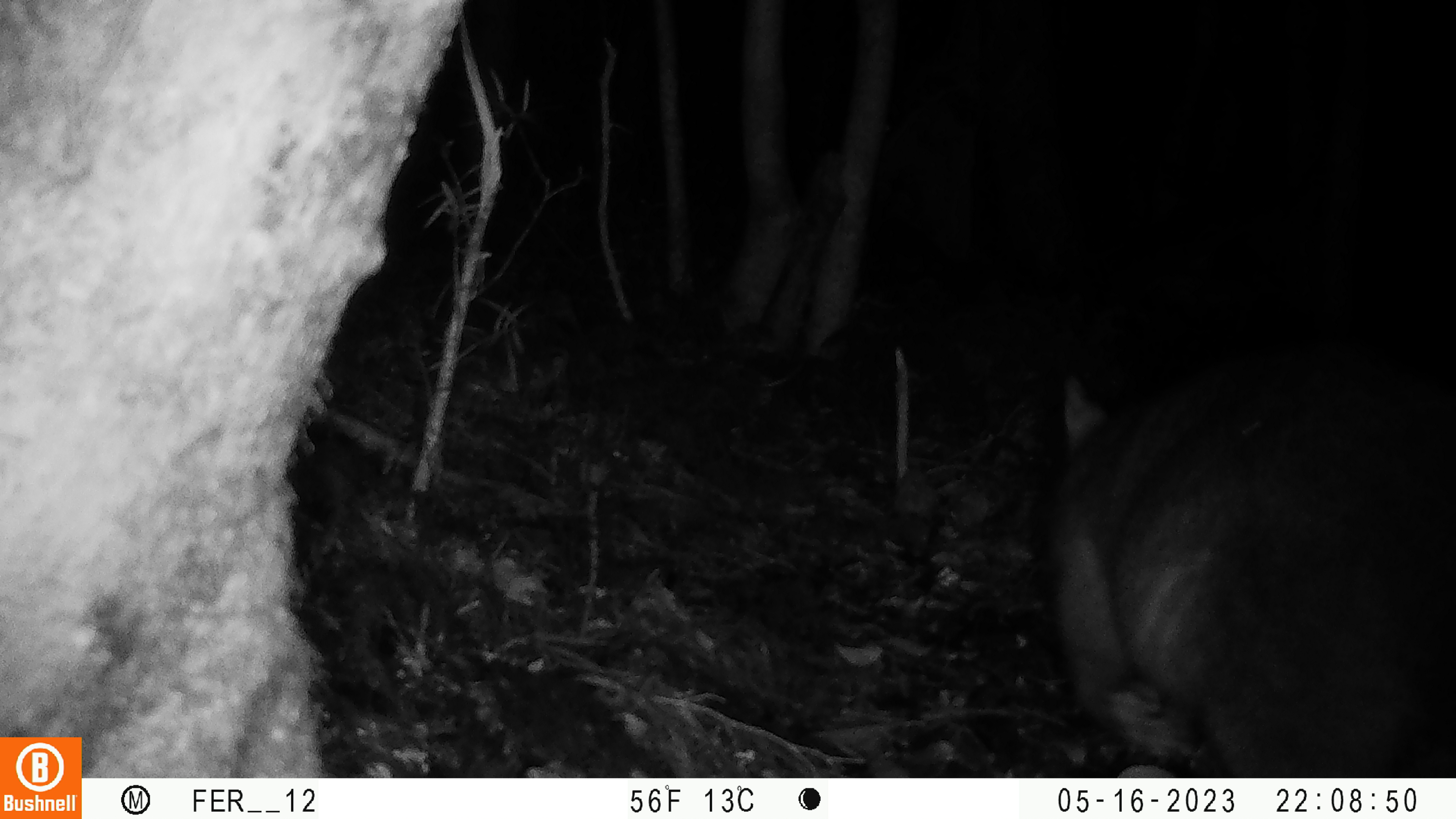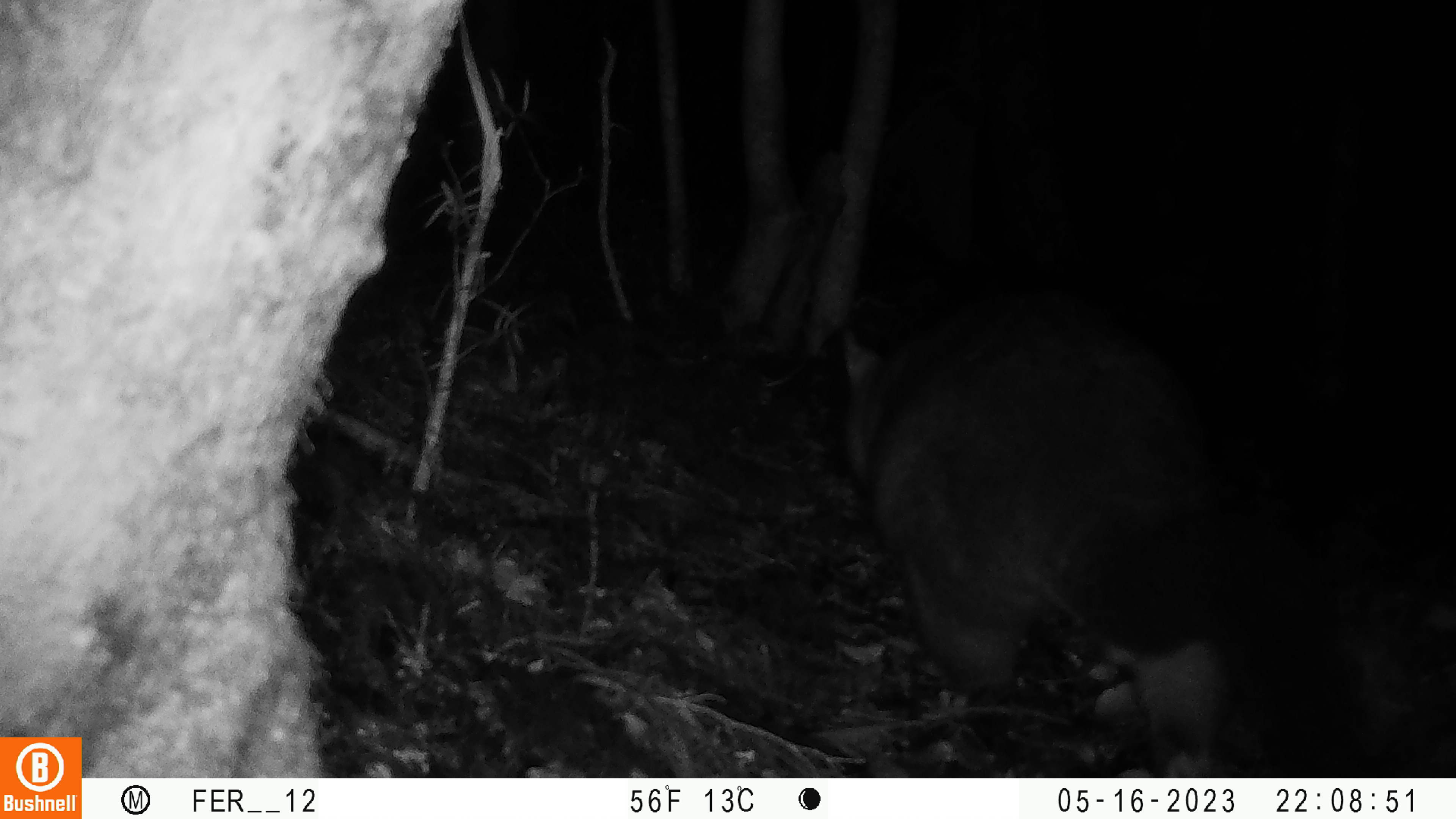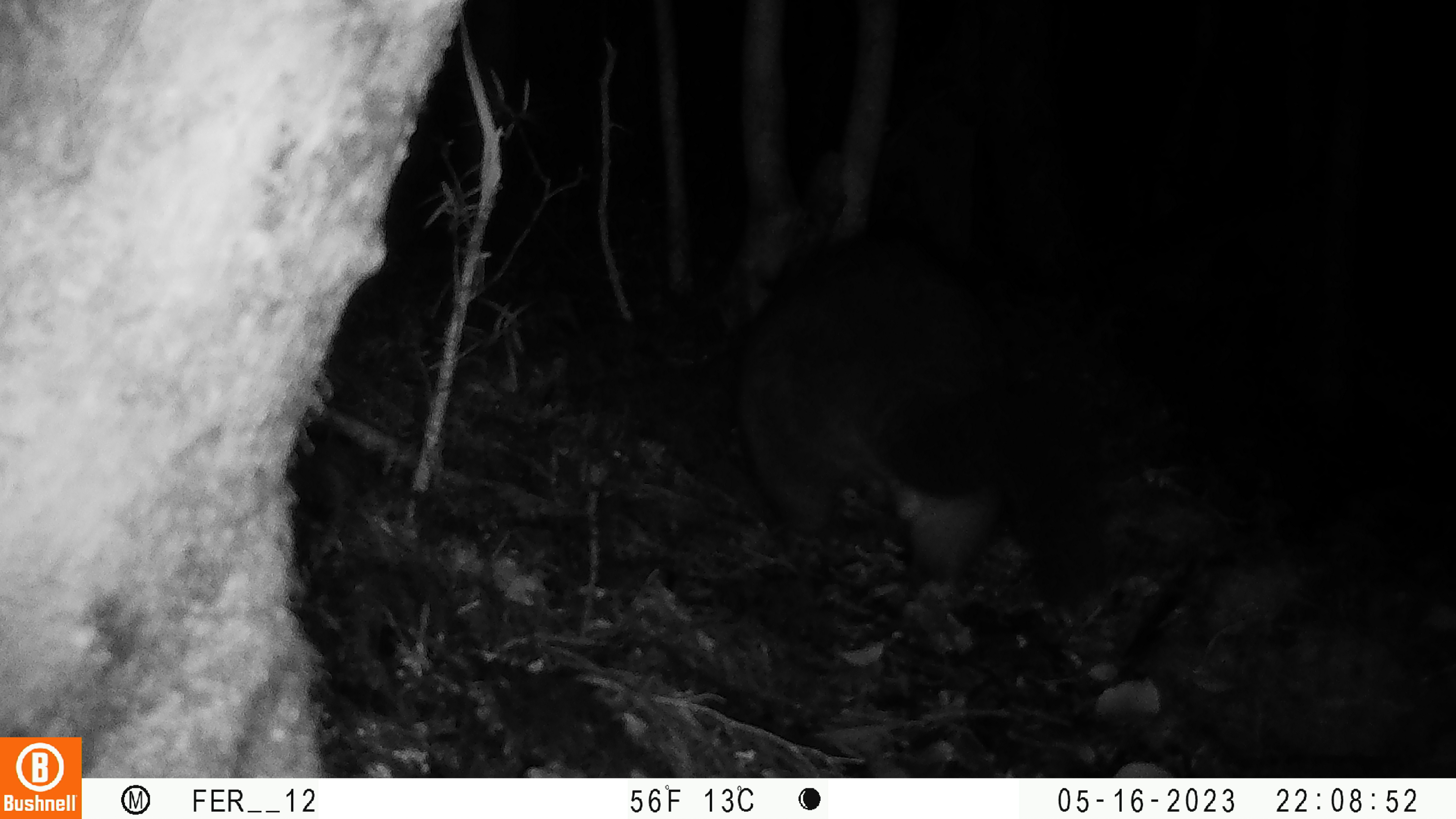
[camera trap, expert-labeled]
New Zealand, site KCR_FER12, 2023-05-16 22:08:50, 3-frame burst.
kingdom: Animalia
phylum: Chordata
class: Mammalia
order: Diprotodontia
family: Phalangeridae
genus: Trichosurus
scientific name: Trichosurus vulpecula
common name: common brushtail possum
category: possum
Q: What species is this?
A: Possum (common brushtail possum) (Trichosurus vulpecula).